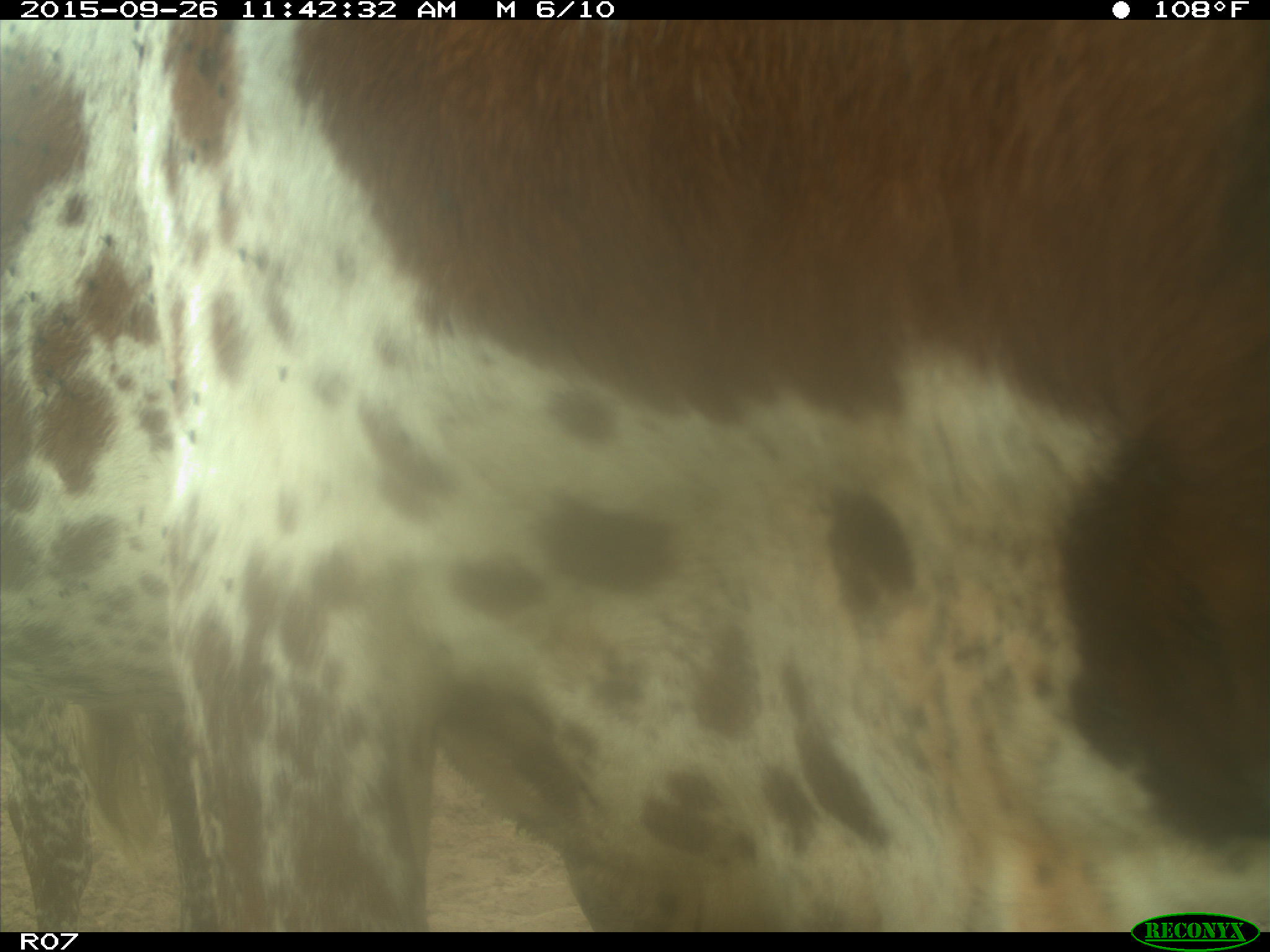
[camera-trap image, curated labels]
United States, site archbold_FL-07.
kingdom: Animalia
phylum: Chordata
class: Mammalia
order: Artiodactyla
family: Bovidae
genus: Bos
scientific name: Bos taurus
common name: domestic cow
Bos taurus (domestic cow).